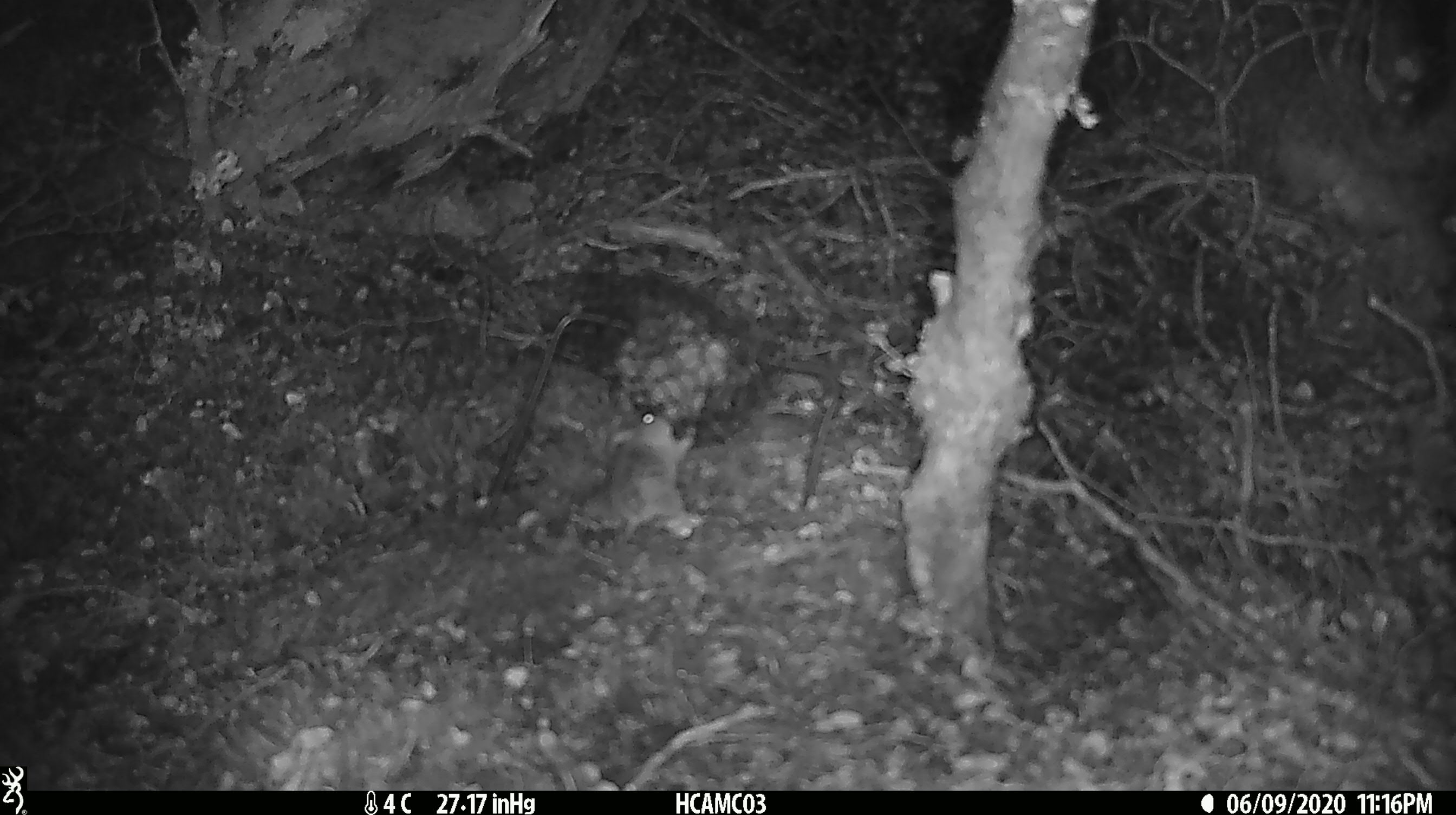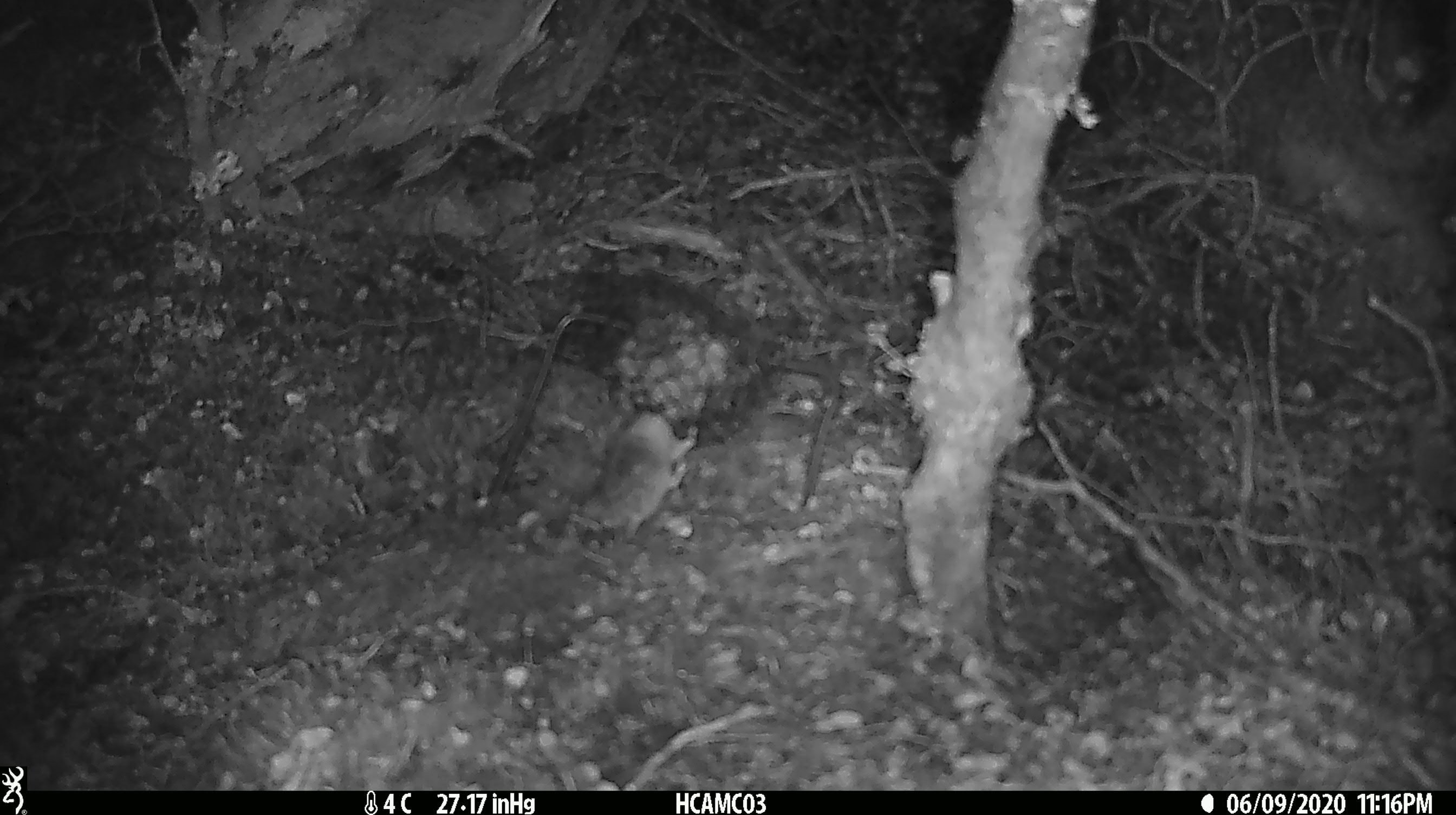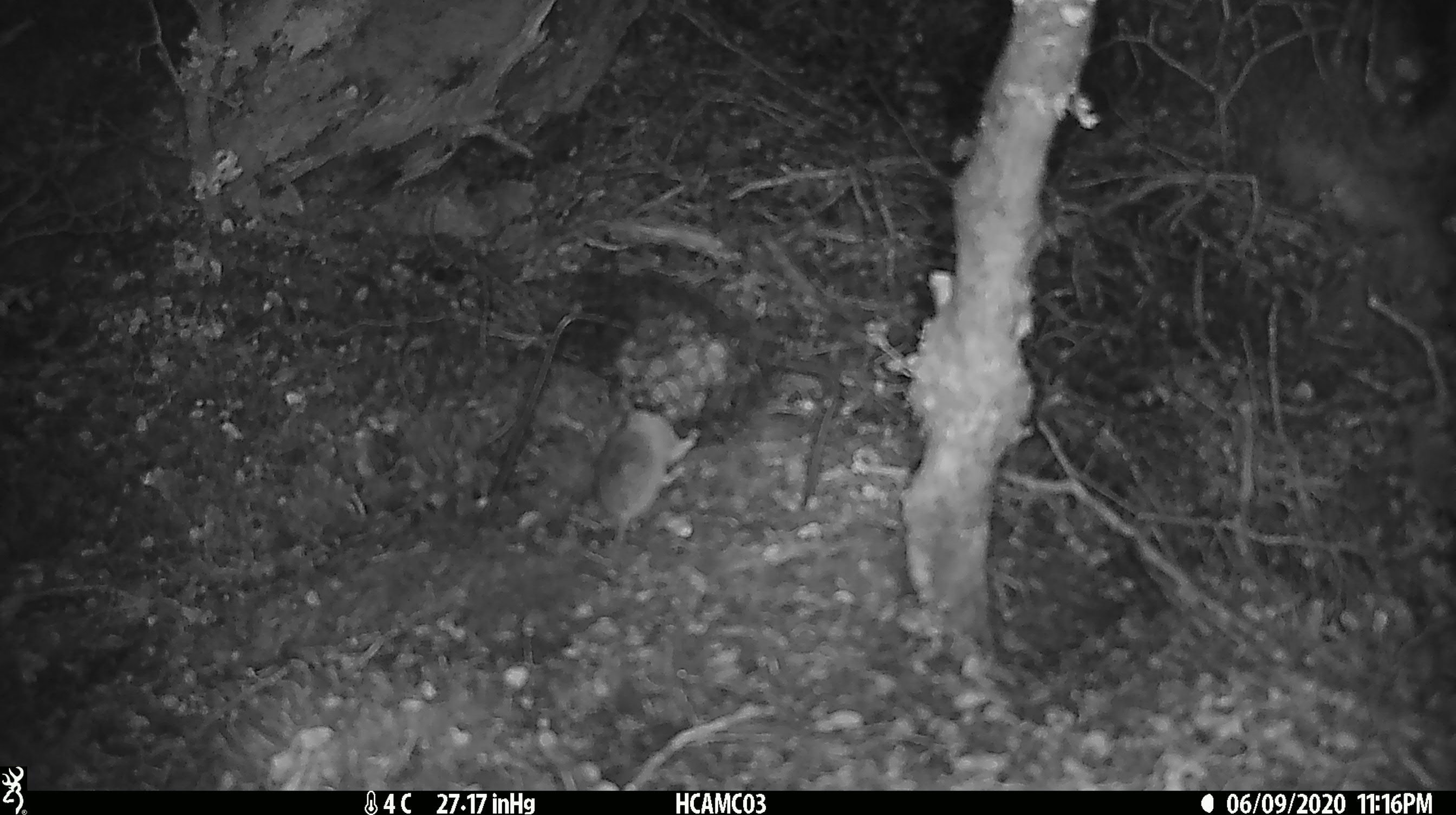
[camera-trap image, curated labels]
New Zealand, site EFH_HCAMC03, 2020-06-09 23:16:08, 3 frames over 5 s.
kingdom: Animalia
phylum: Chordata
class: Mammalia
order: Rodentia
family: Muridae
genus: Mus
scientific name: Mus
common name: mouse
Mouse (Mus).